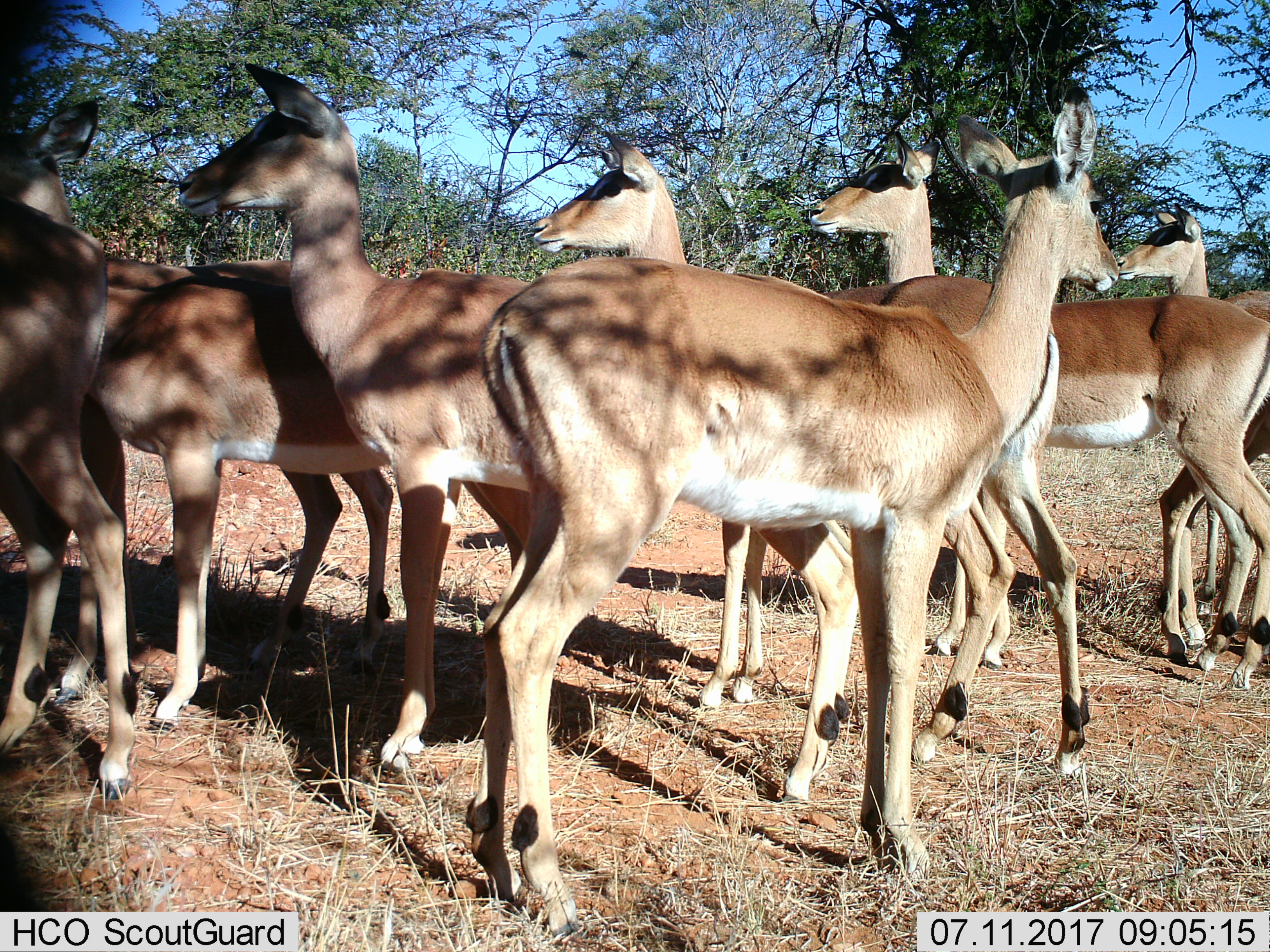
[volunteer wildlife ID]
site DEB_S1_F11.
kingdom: Animalia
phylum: Chordata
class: Mammalia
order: Artiodactyla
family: Bovidae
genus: Aepyceros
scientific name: Aepyceros melampus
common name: impala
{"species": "impala (Aepyceros melampus)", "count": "8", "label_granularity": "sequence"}